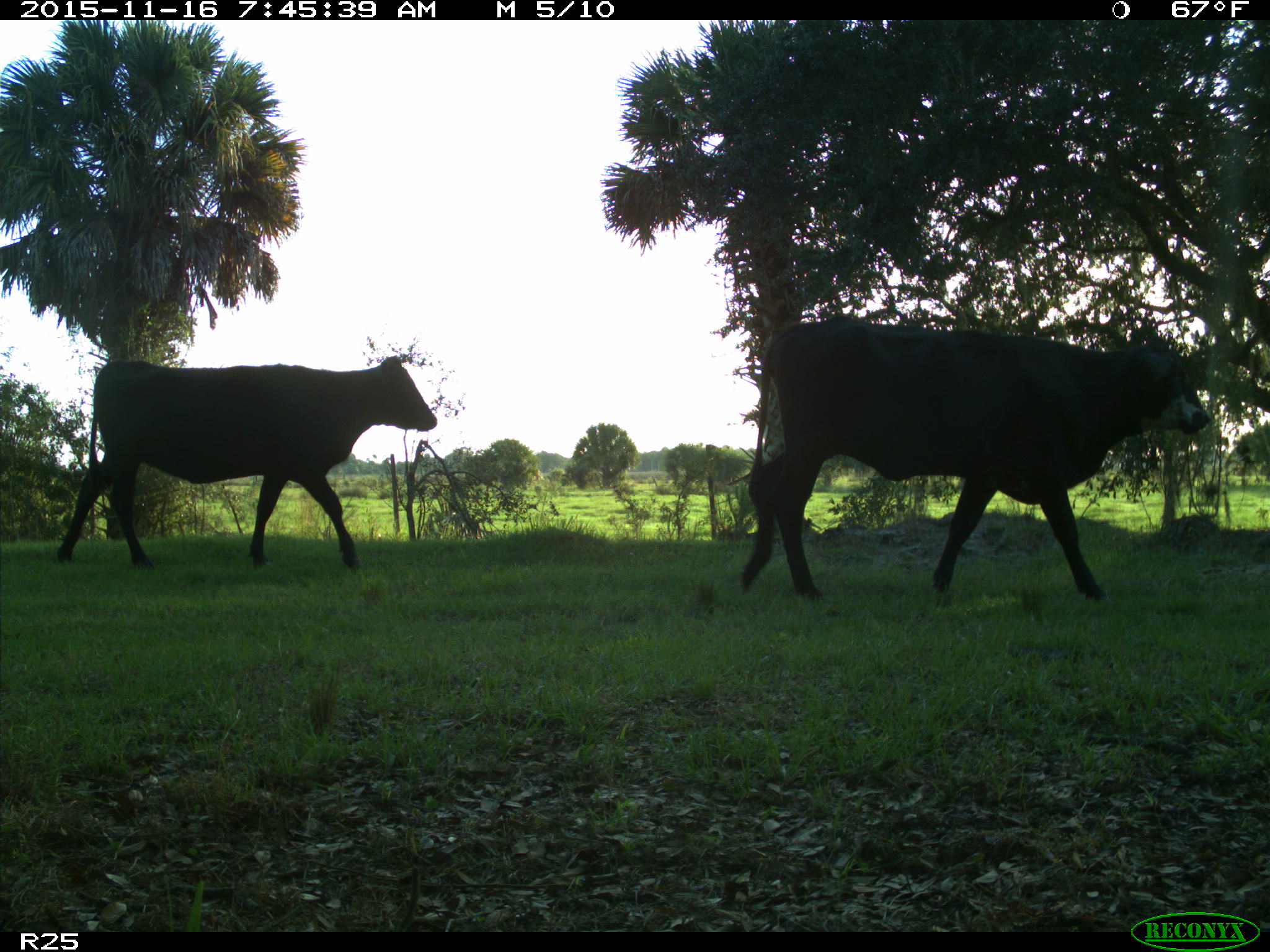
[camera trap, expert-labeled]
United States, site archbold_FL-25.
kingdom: Animalia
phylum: Chordata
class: Mammalia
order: Artiodactyla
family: Bovidae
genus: Bos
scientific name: Bos taurus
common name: domestic cow